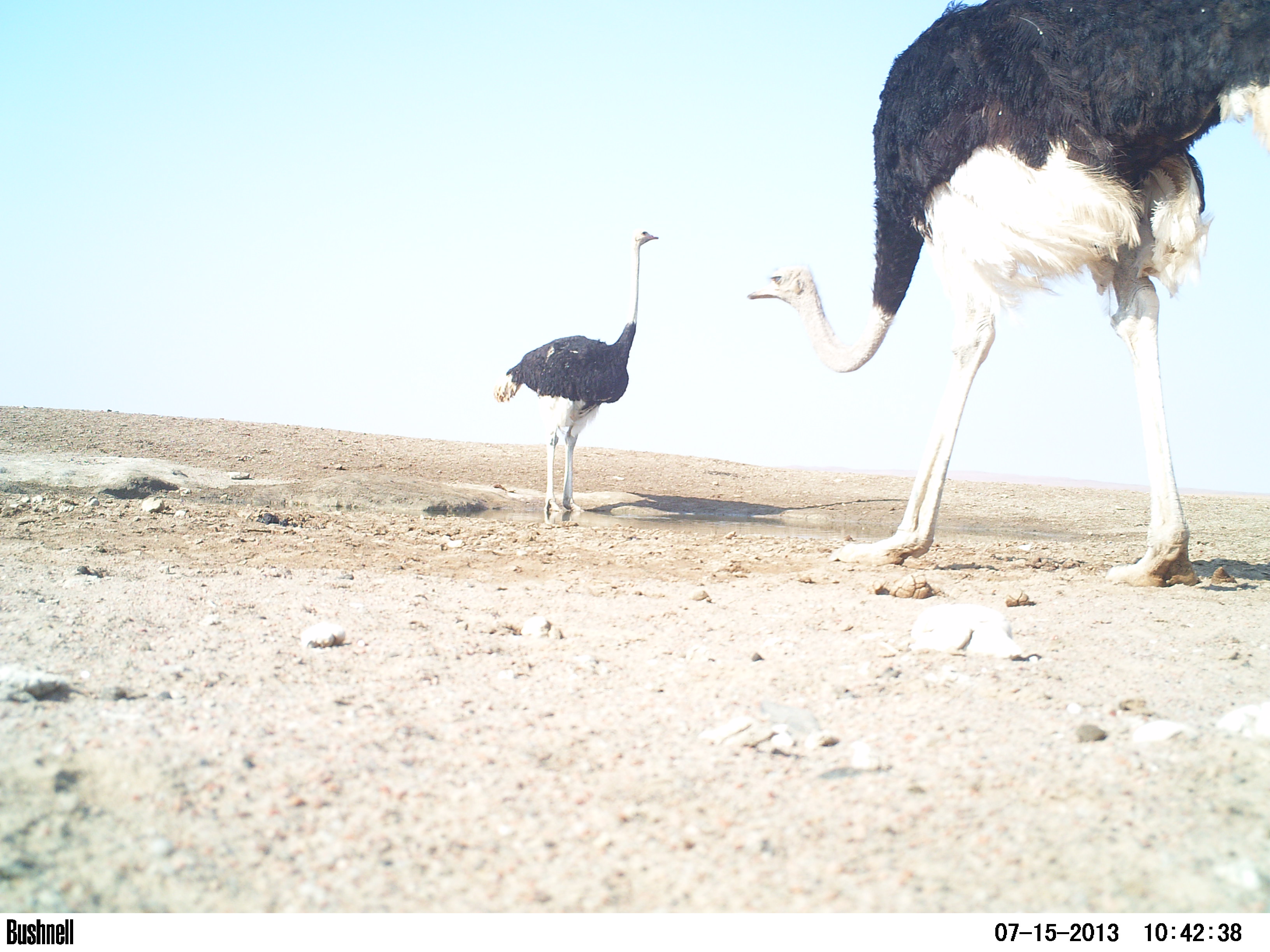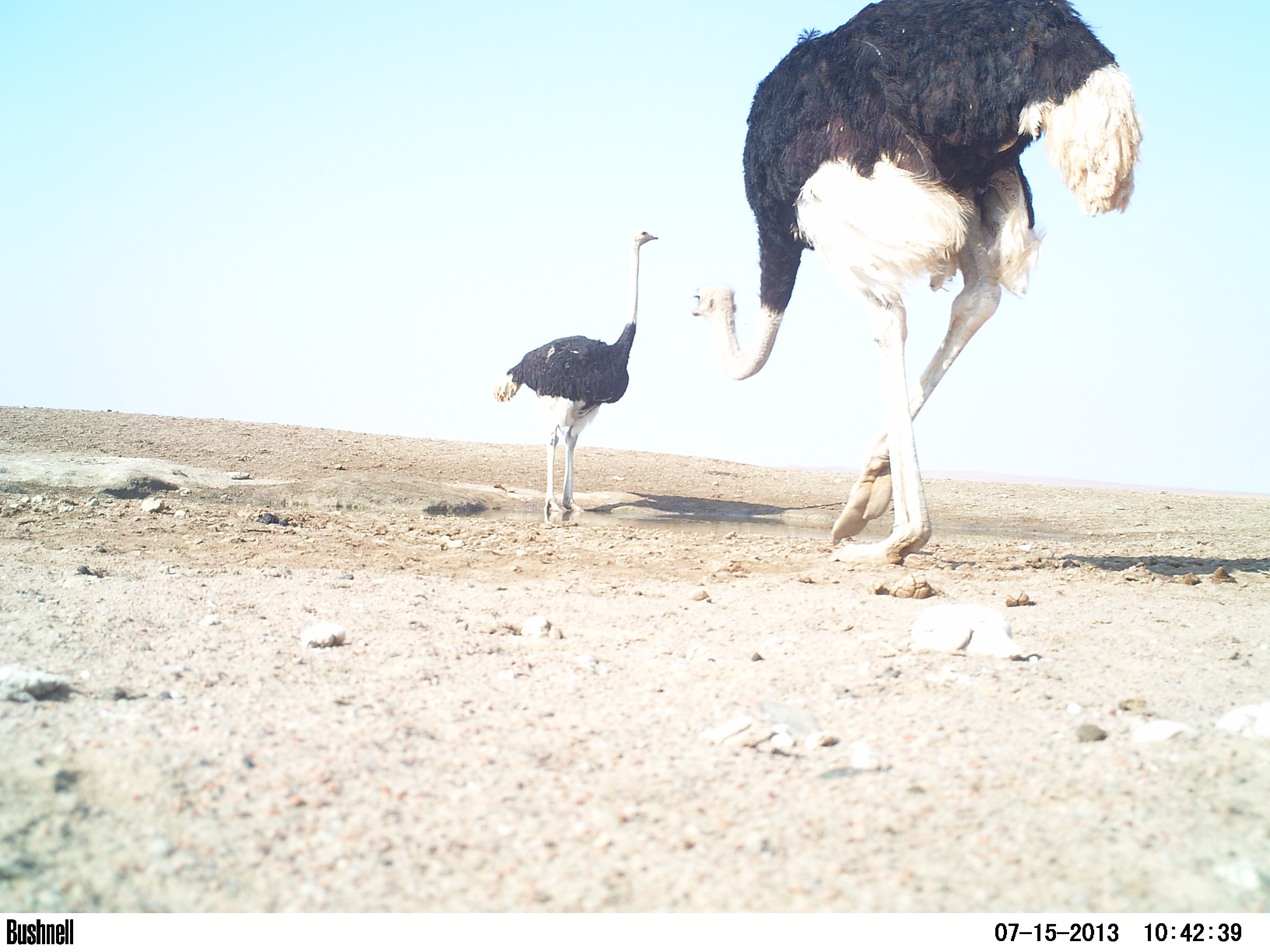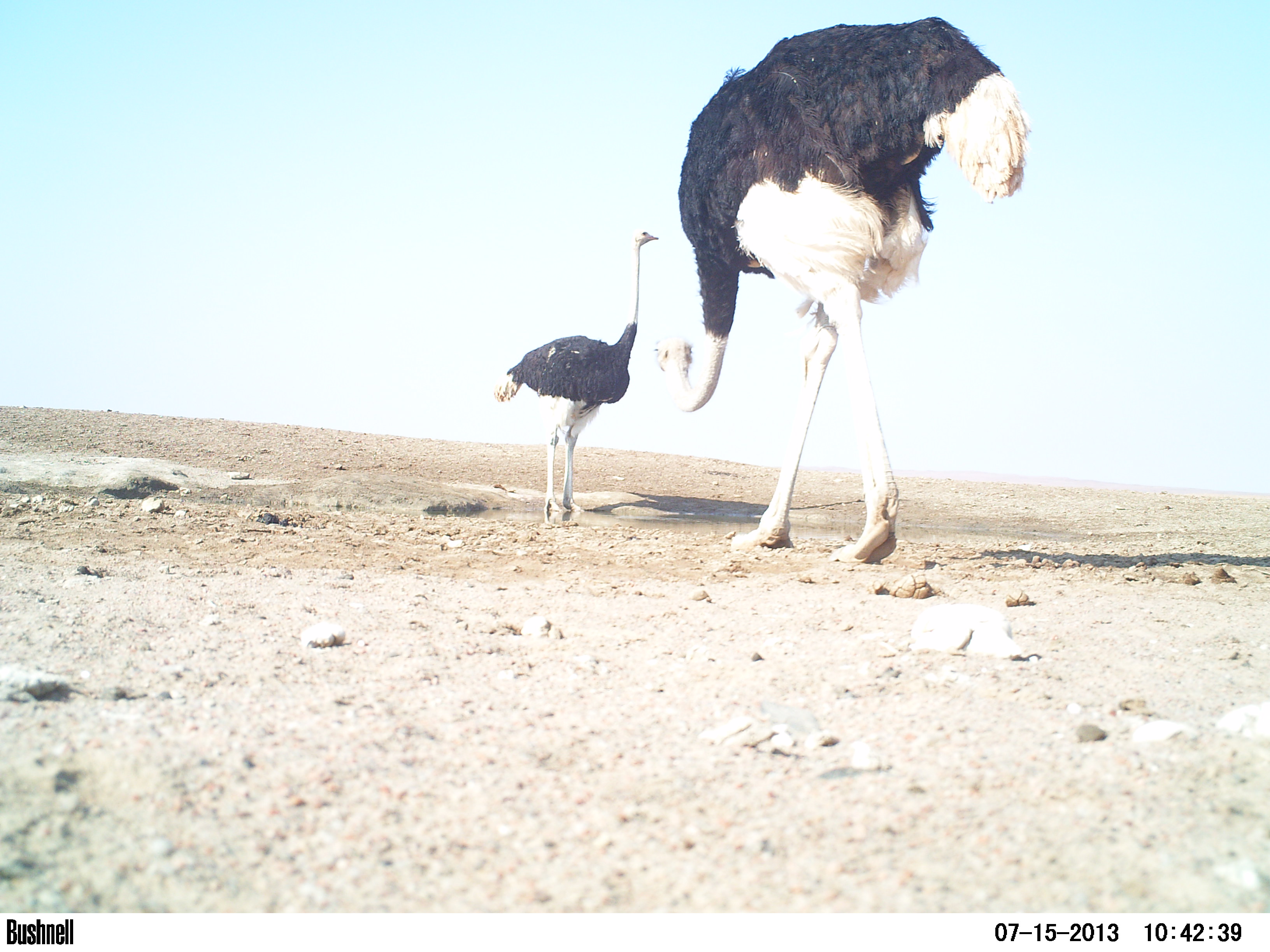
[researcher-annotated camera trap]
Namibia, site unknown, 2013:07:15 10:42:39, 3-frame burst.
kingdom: Animalia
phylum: Chordata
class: Aves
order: Struthioniformes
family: Struthionidae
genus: Struthio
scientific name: Struthio camelus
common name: common ostrich